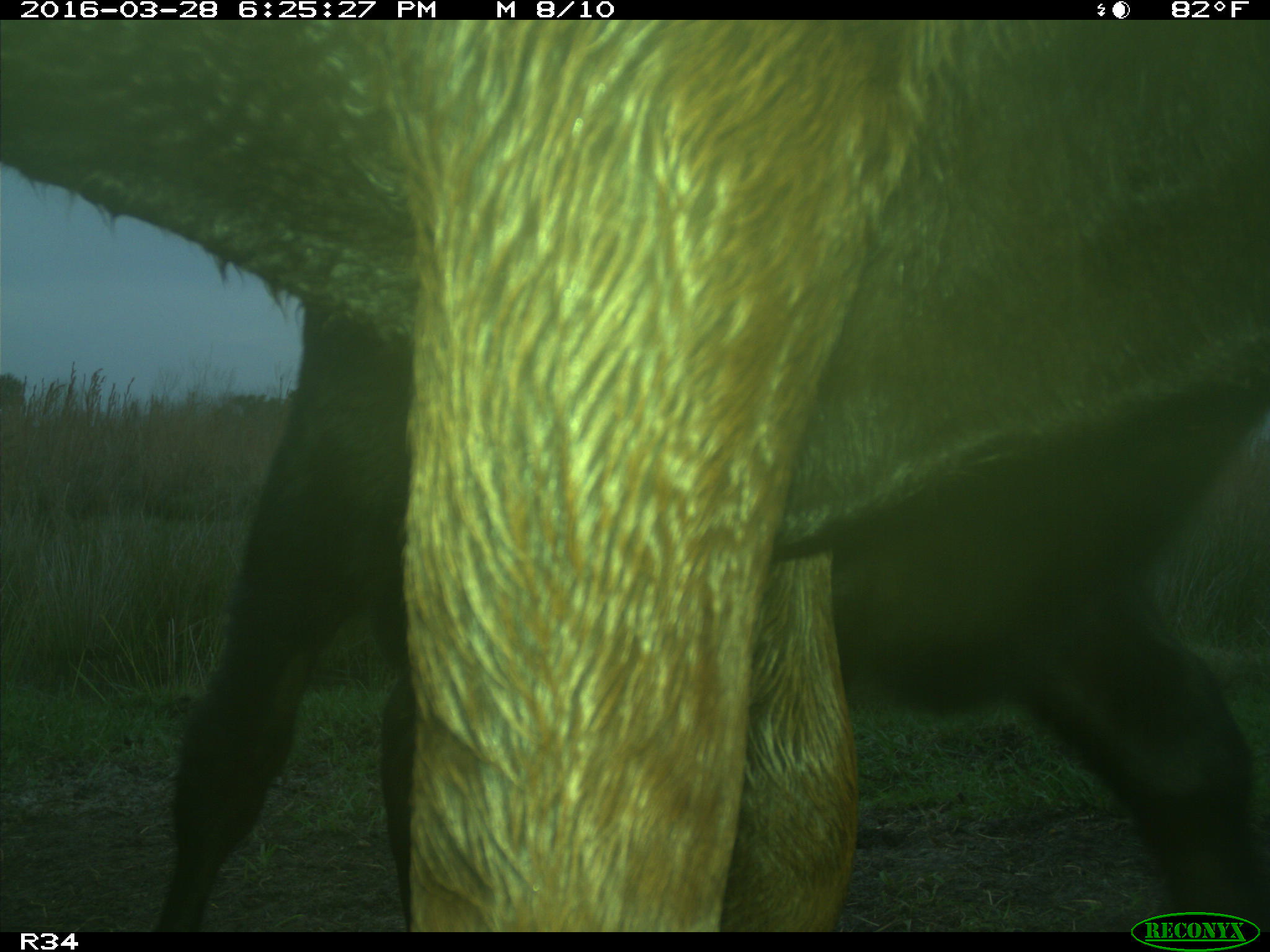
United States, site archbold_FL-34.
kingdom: Animalia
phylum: Chordata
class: Mammalia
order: Artiodactyla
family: Bovidae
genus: Bos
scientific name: Bos taurus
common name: domestic cow